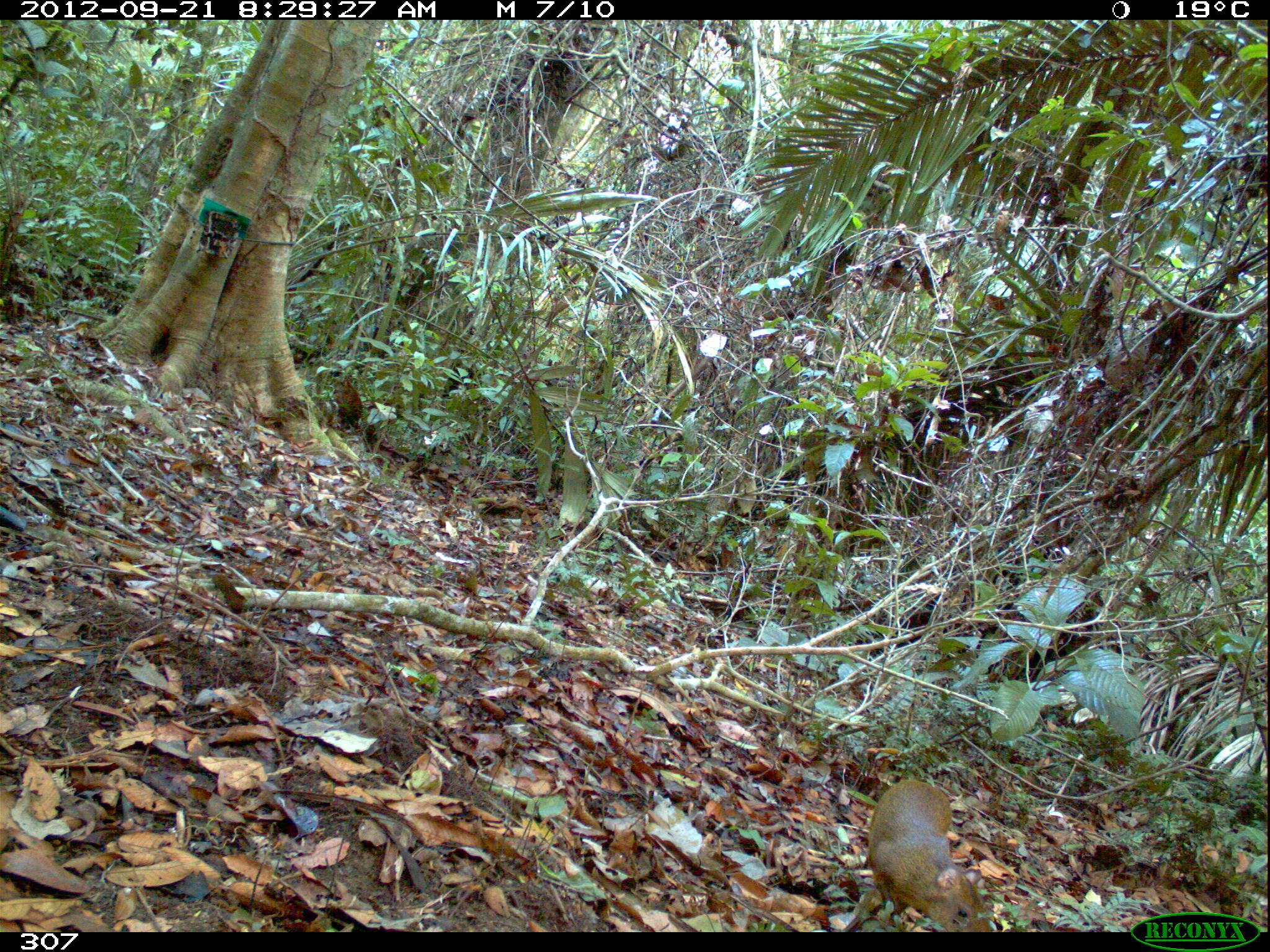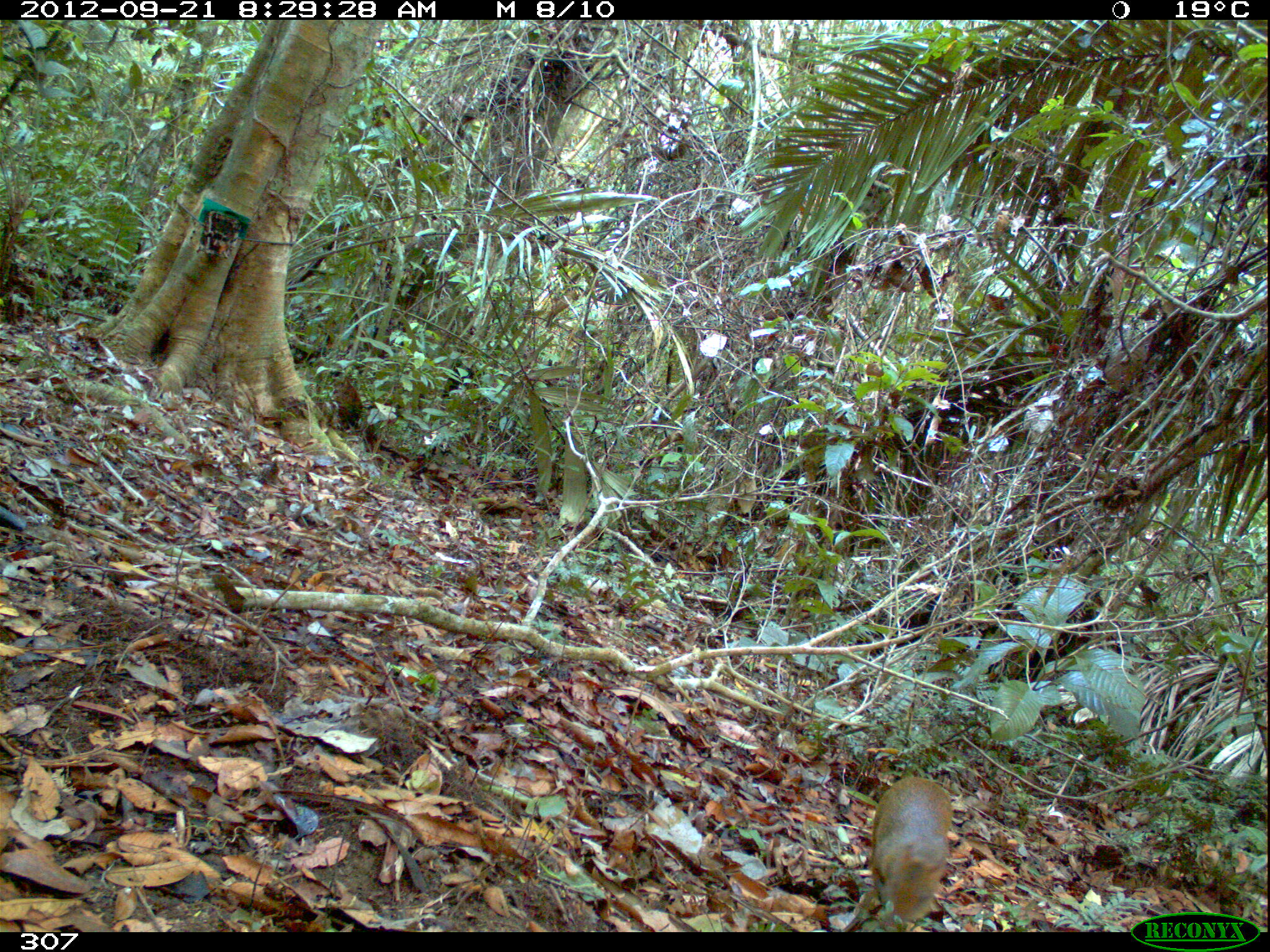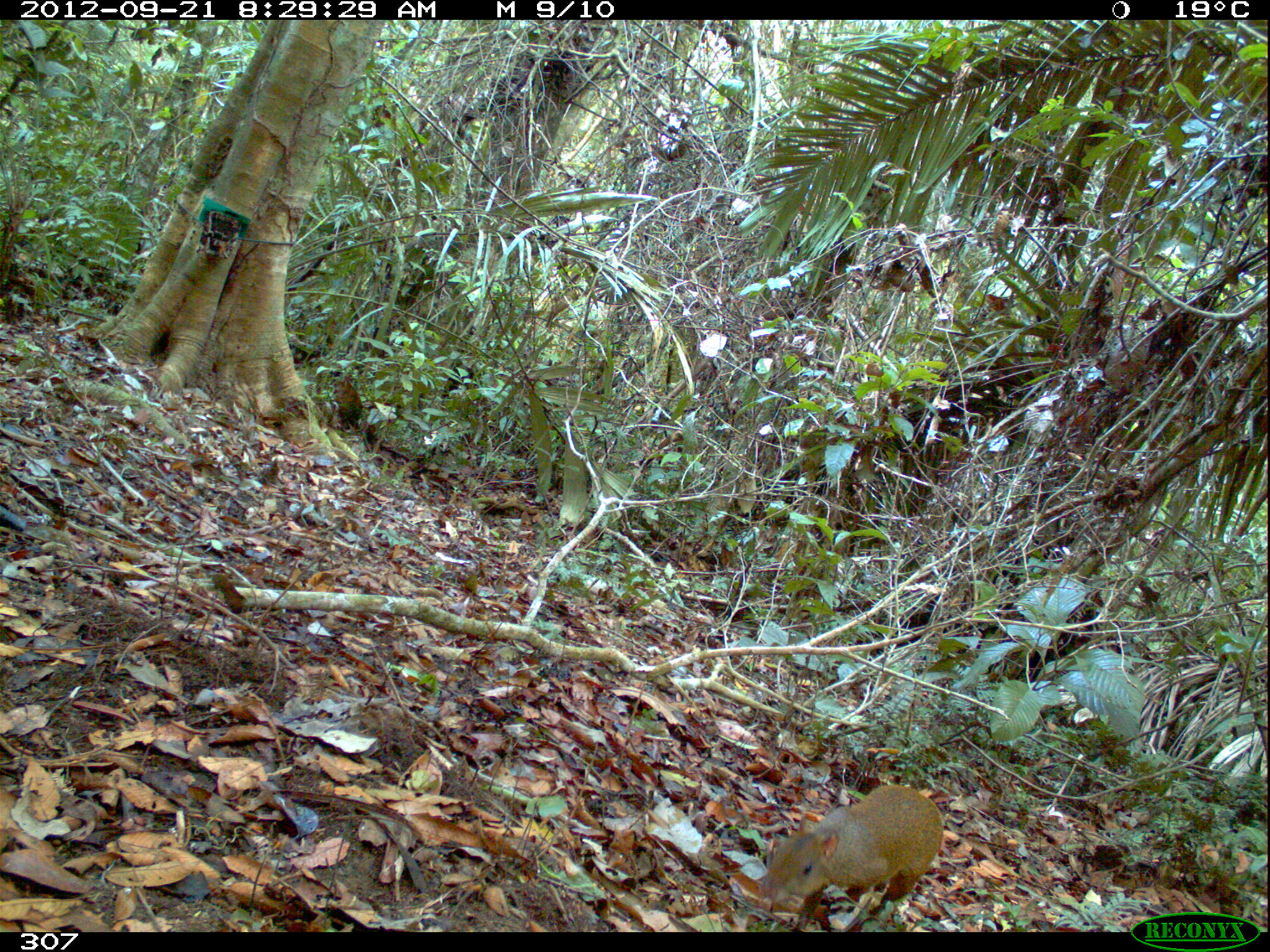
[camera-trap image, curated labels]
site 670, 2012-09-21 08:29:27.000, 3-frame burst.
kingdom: Animalia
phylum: Chordata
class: Mammalia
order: Rodentia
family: Dasyproctidae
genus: Dasyprocta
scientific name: Dasyprocta punctata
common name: central american agouti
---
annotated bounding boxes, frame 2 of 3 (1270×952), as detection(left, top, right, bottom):
dasyprocta punctata: detection(856, 775, 955, 933)